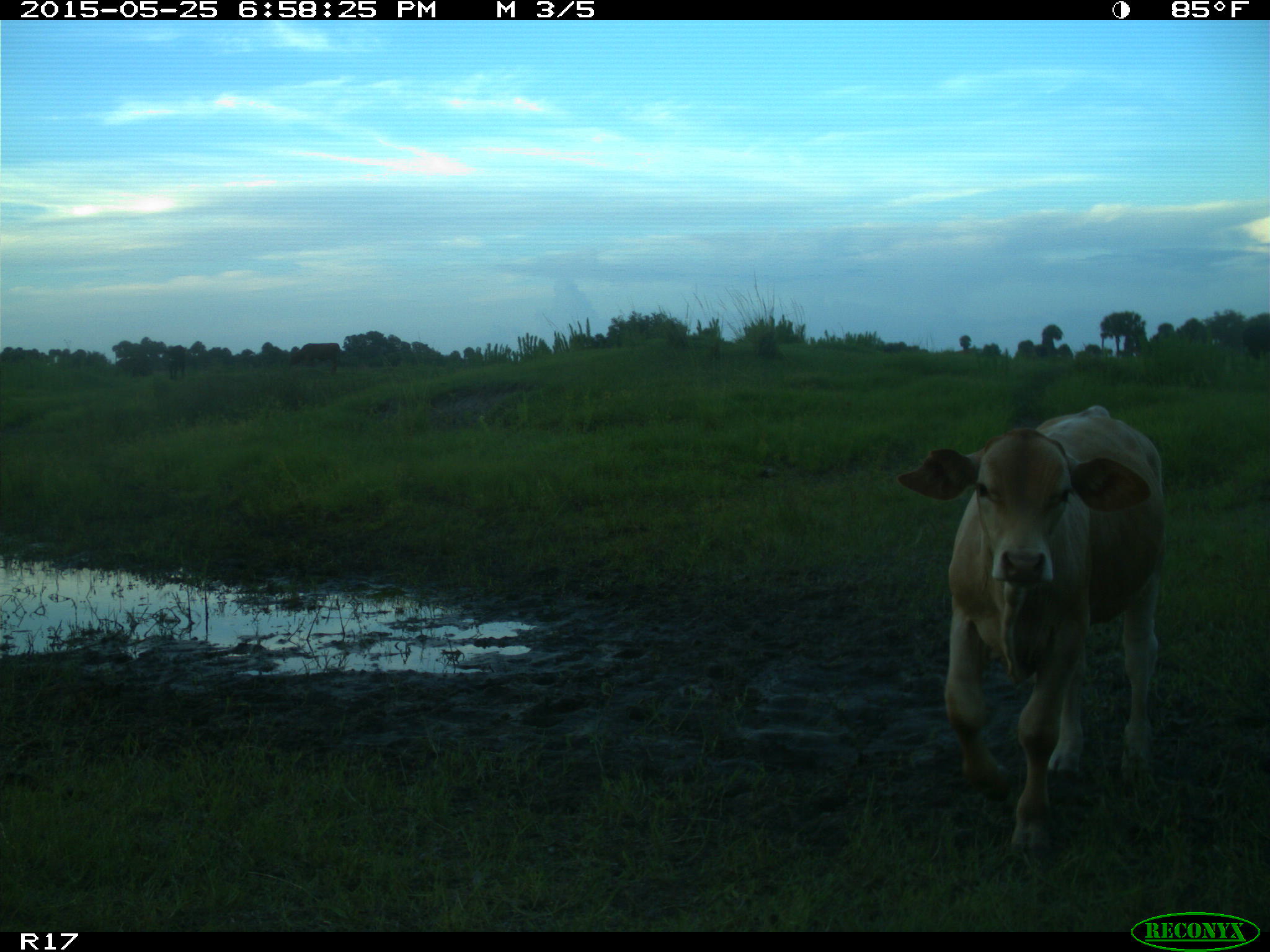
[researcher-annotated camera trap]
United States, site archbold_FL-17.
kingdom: Animalia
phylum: Chordata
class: Mammalia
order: Artiodactyla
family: Bovidae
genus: Bos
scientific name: Bos taurus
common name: domestic cow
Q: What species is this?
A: Bos taurus (domestic cow).